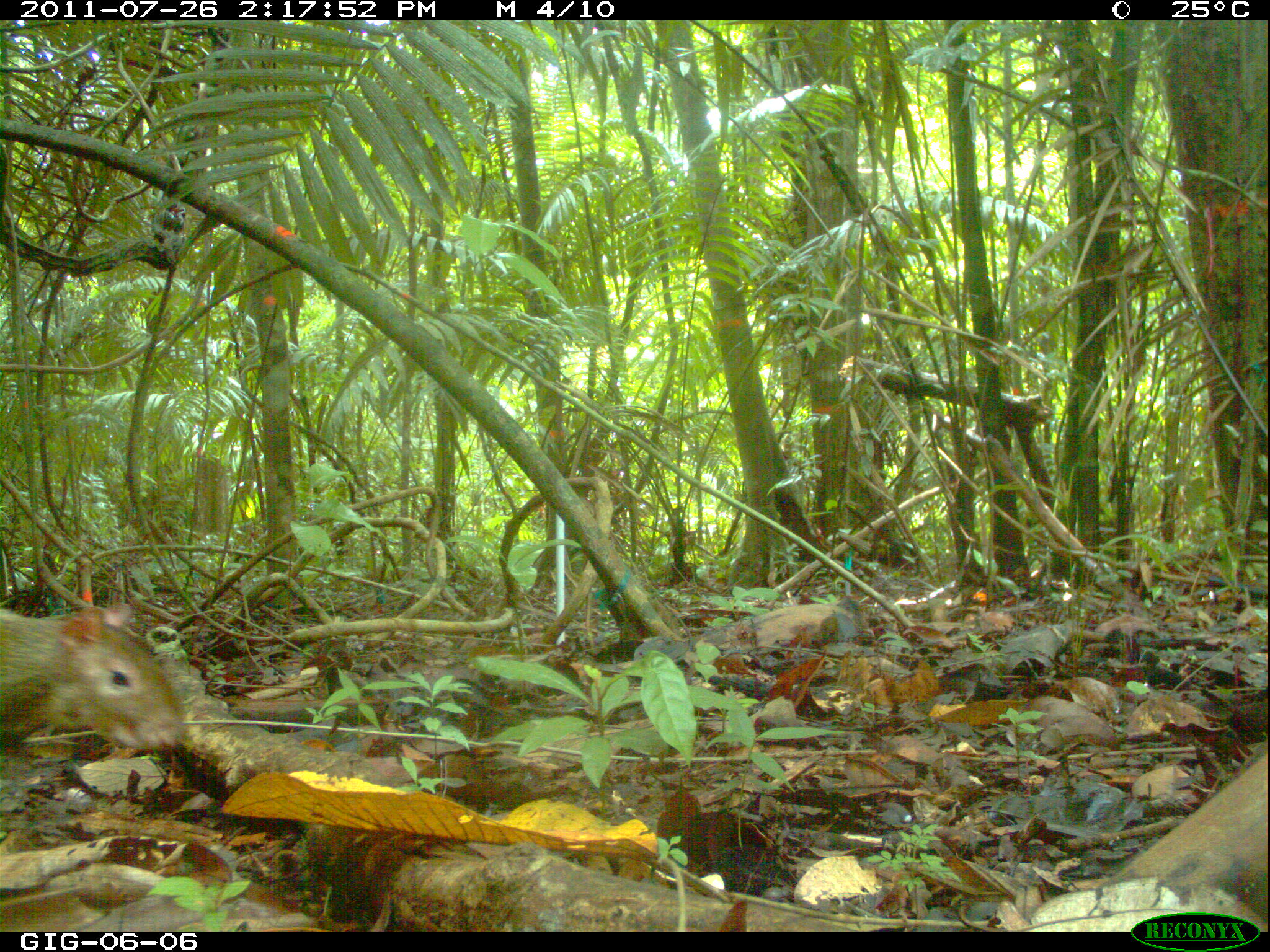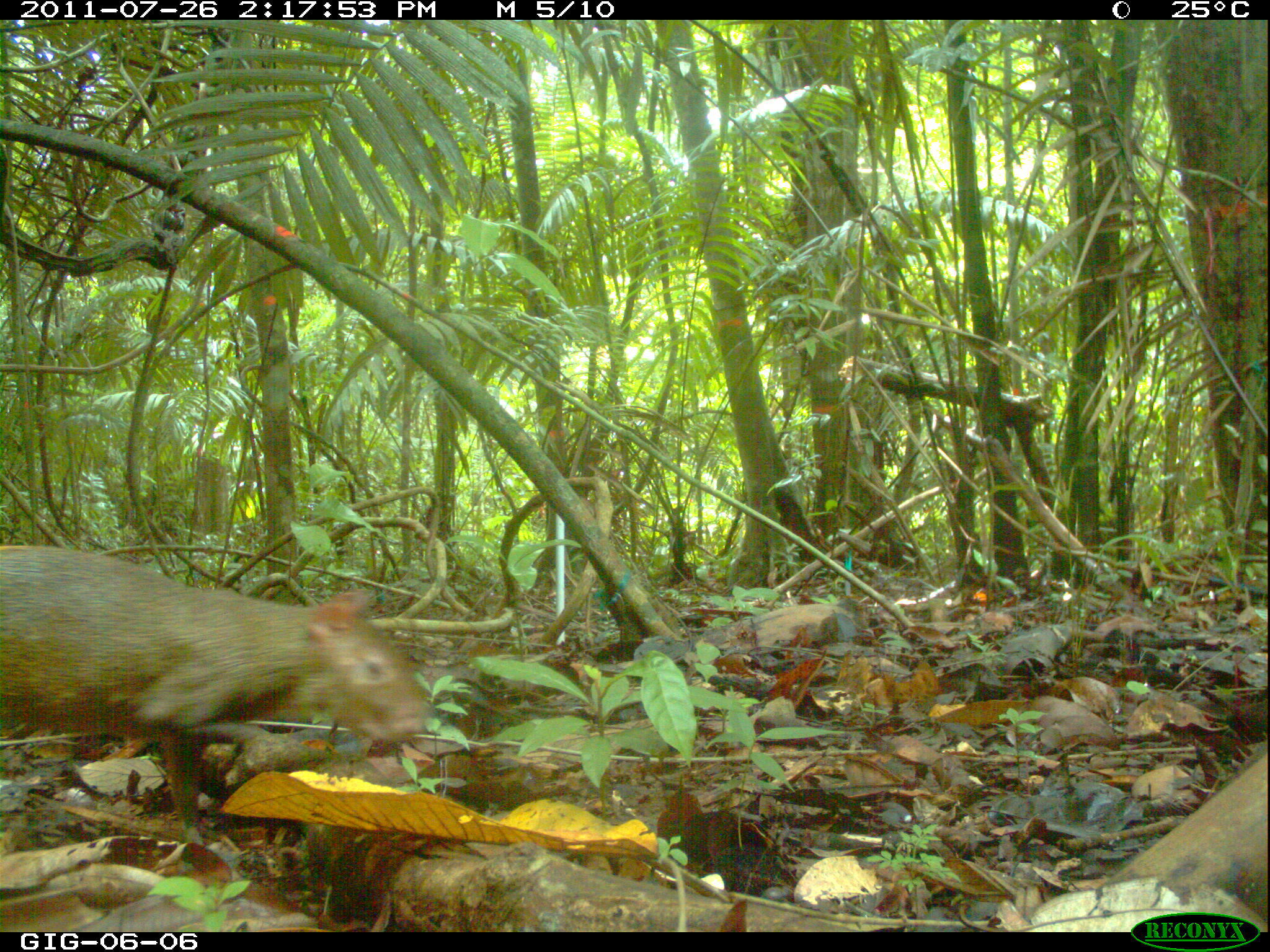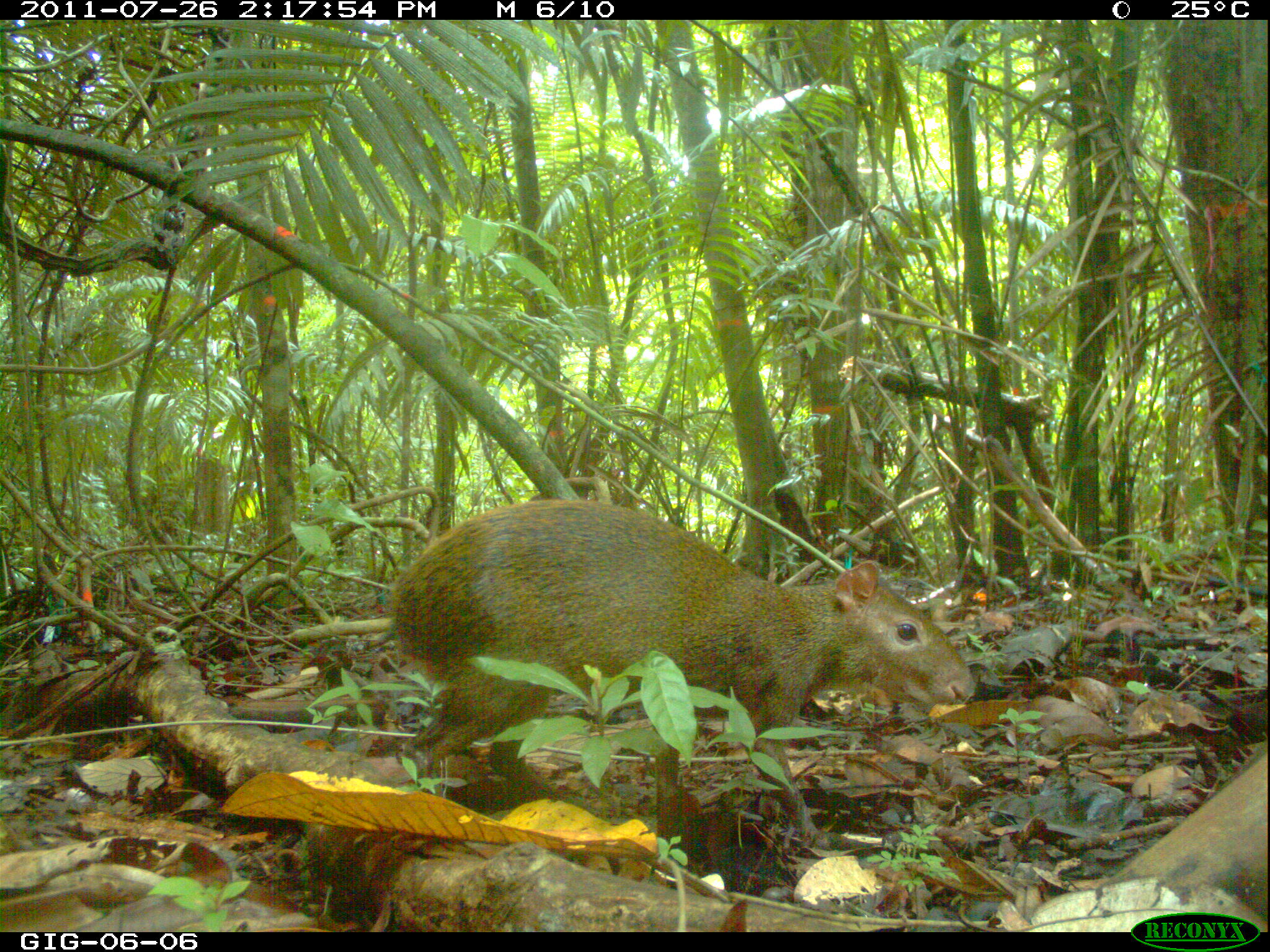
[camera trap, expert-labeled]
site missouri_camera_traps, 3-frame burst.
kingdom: Animalia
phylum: Chordata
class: Mammalia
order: Rodentia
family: Dasyproctidae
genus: Dasyprocta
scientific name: Dasyprocta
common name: agouti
Agouti (Dasyprocta). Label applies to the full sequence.